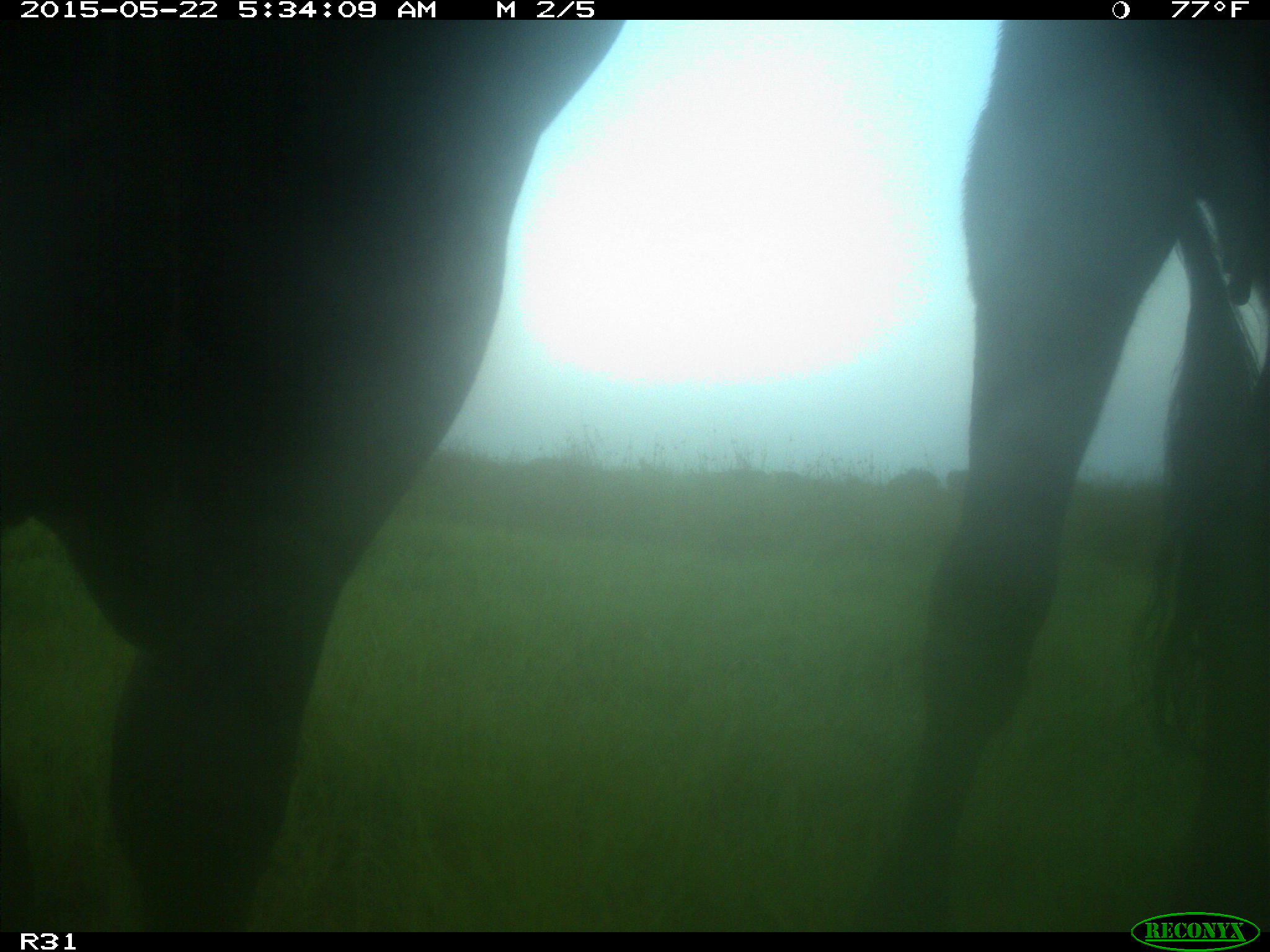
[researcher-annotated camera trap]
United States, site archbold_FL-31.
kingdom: Animalia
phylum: Chordata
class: Mammalia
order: Artiodactyla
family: Bovidae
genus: Bos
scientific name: Bos taurus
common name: domestic cow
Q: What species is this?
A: Bos taurus (domestic cow).